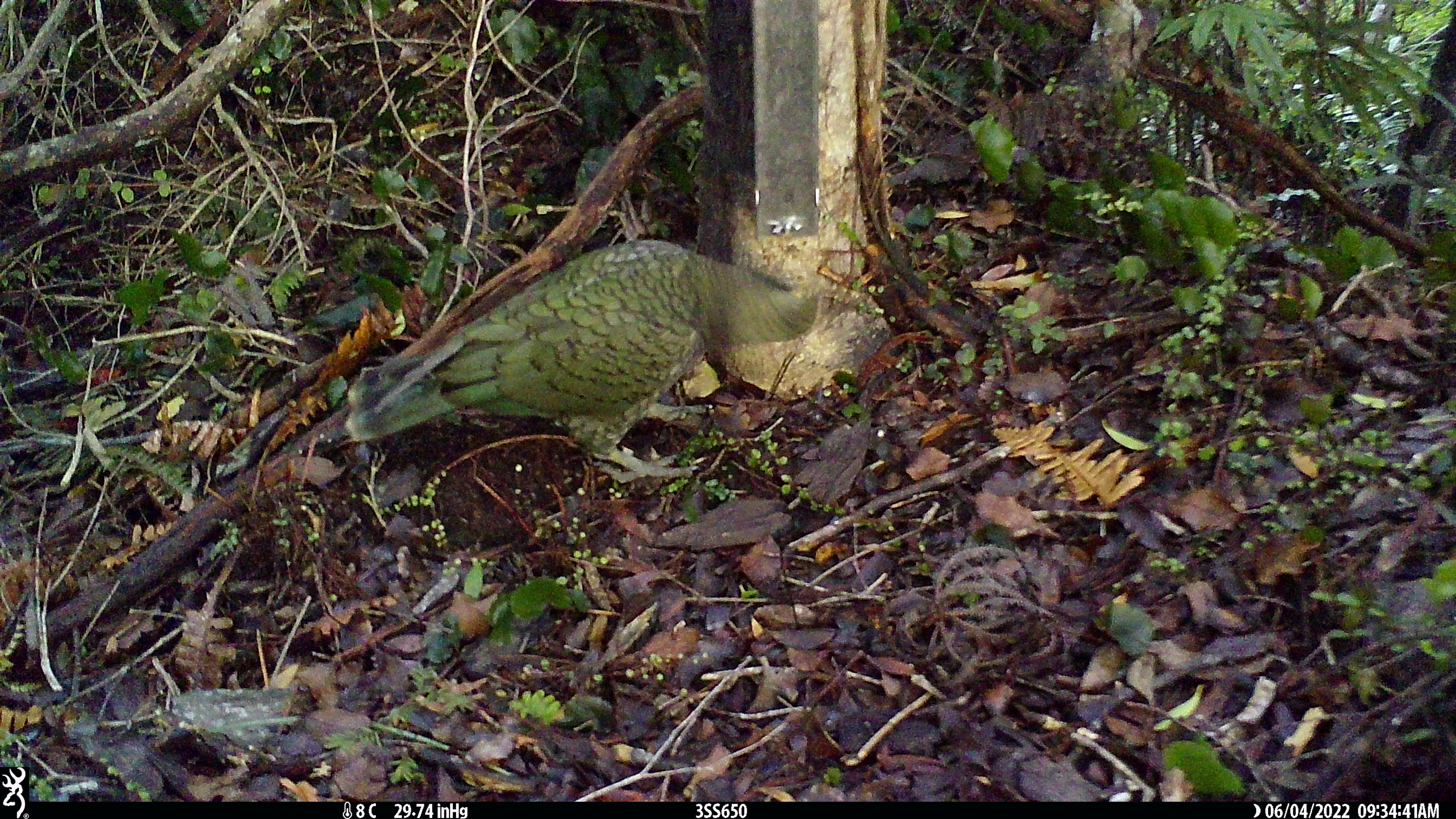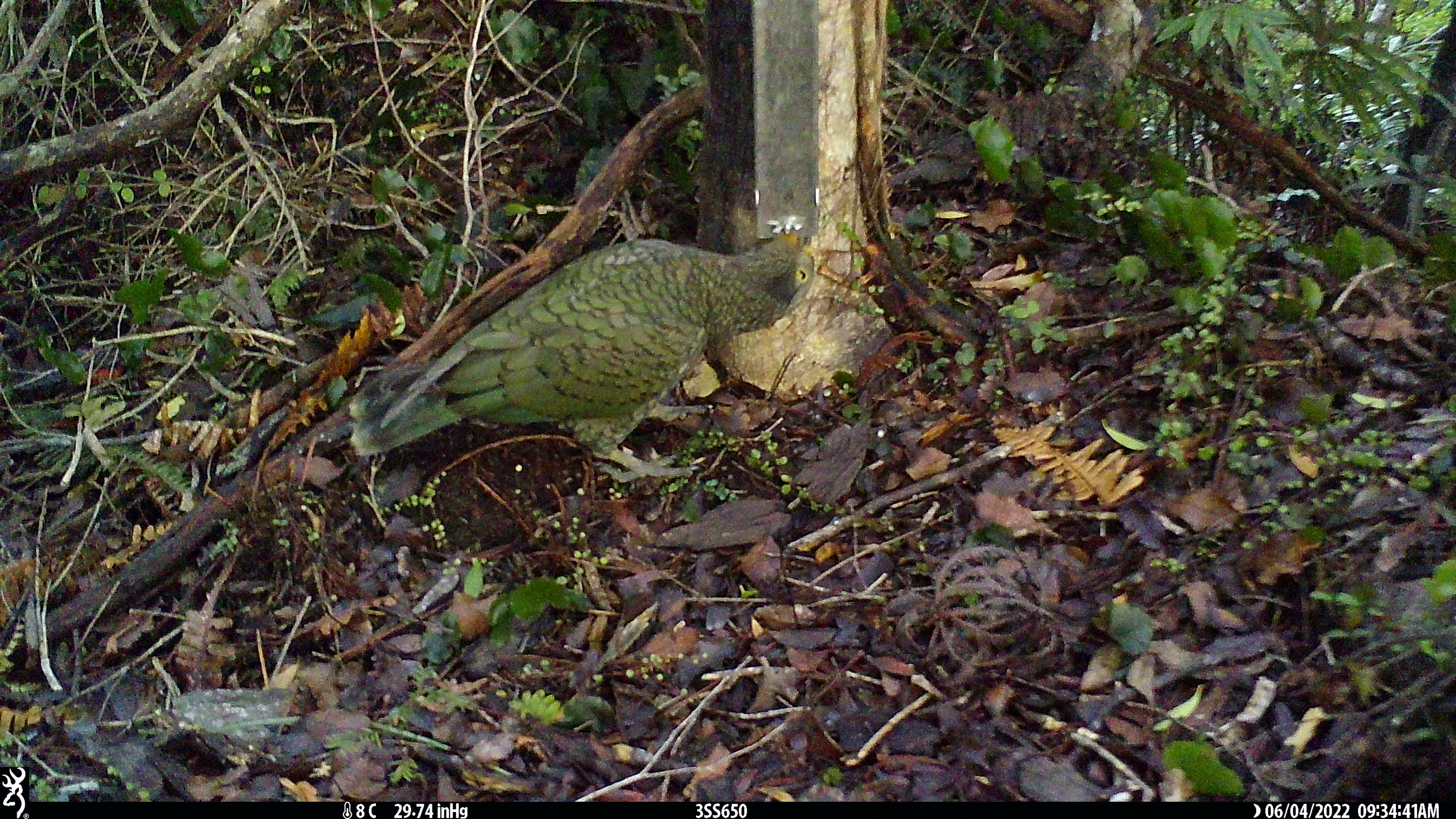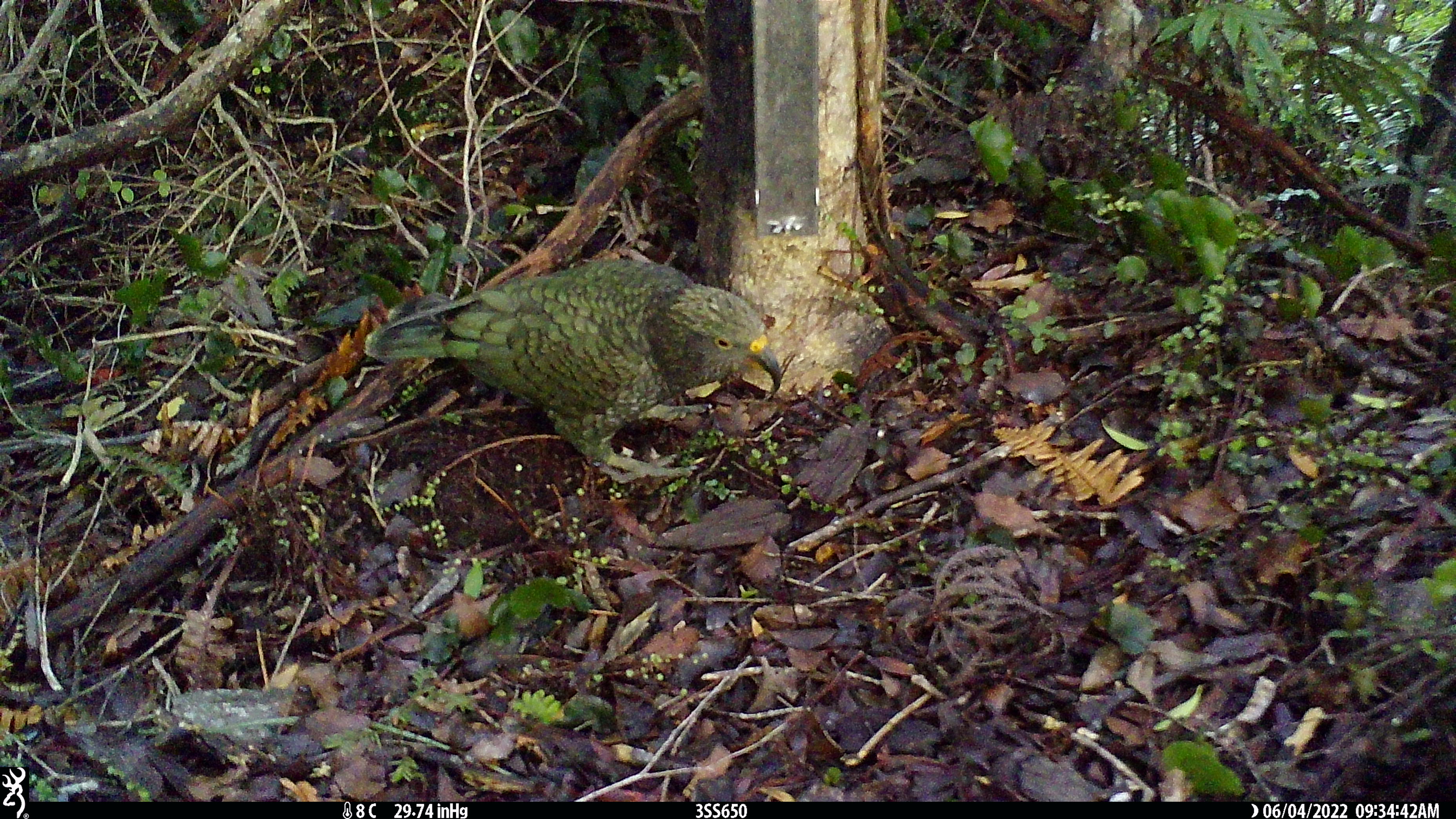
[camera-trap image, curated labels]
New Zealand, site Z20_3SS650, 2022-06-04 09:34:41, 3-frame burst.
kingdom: Animalia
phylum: Chordata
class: Aves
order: Psittaciformes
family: Strigopidae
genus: Nestor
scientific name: Nestor notabilis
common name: kea